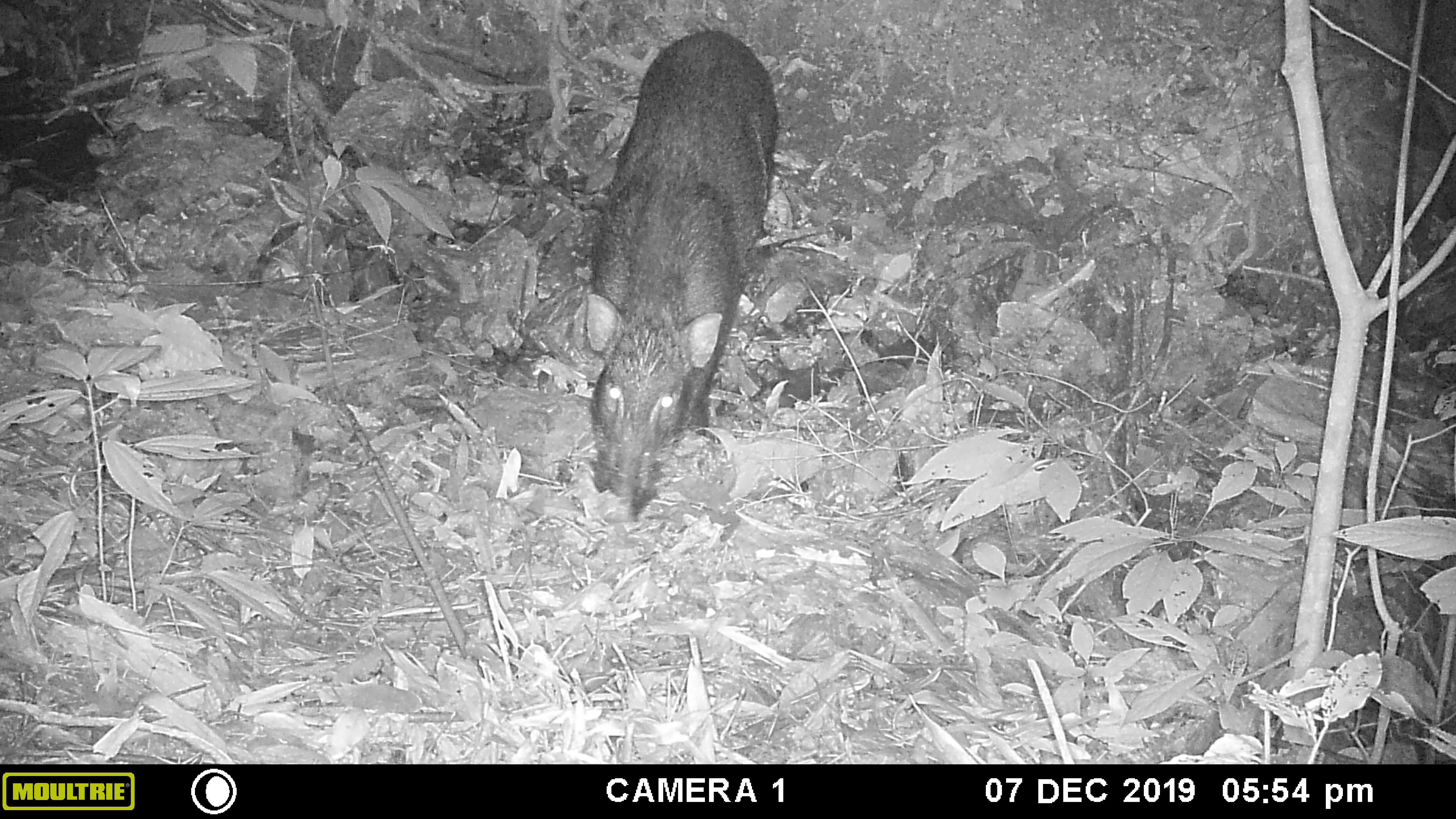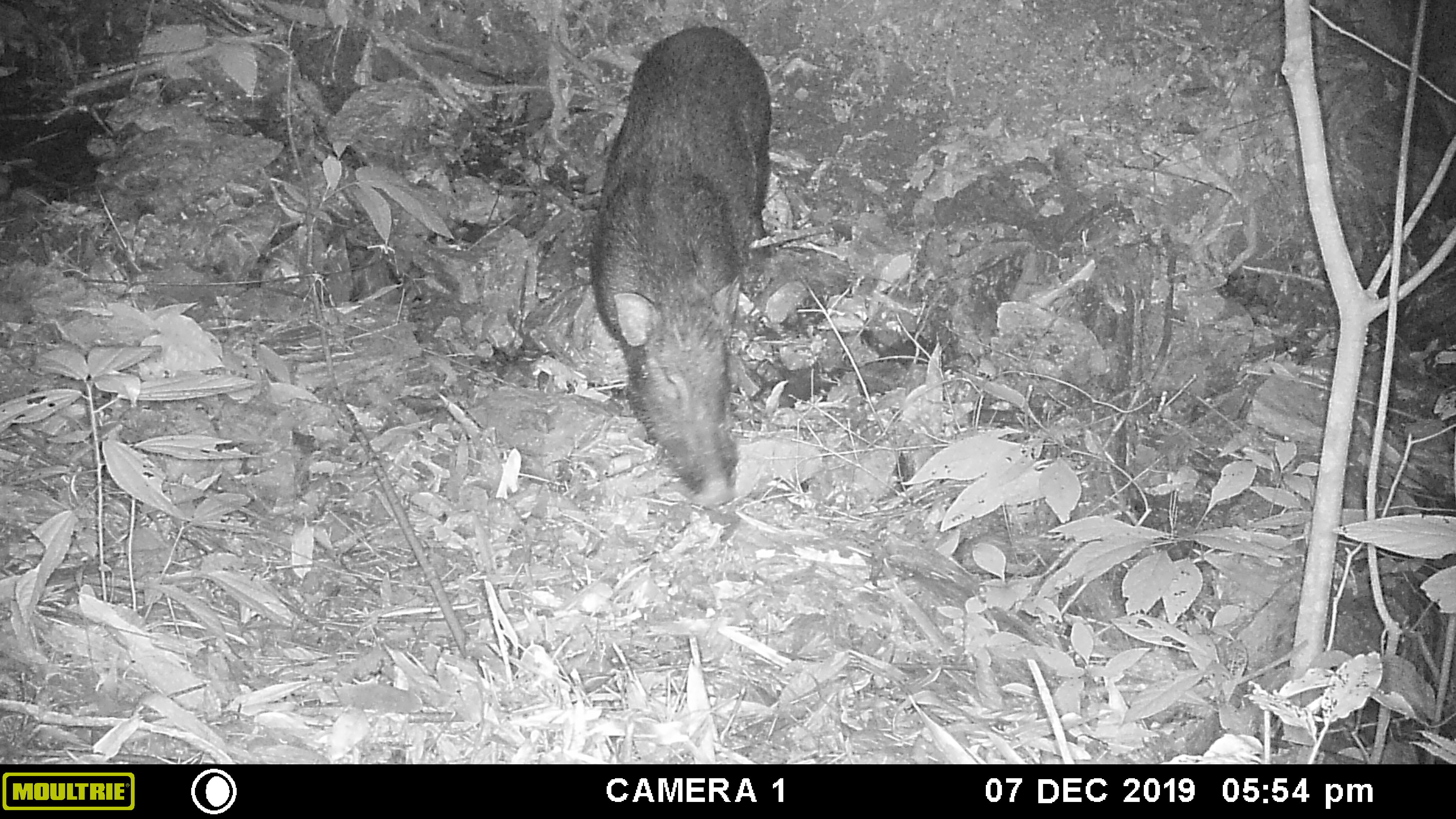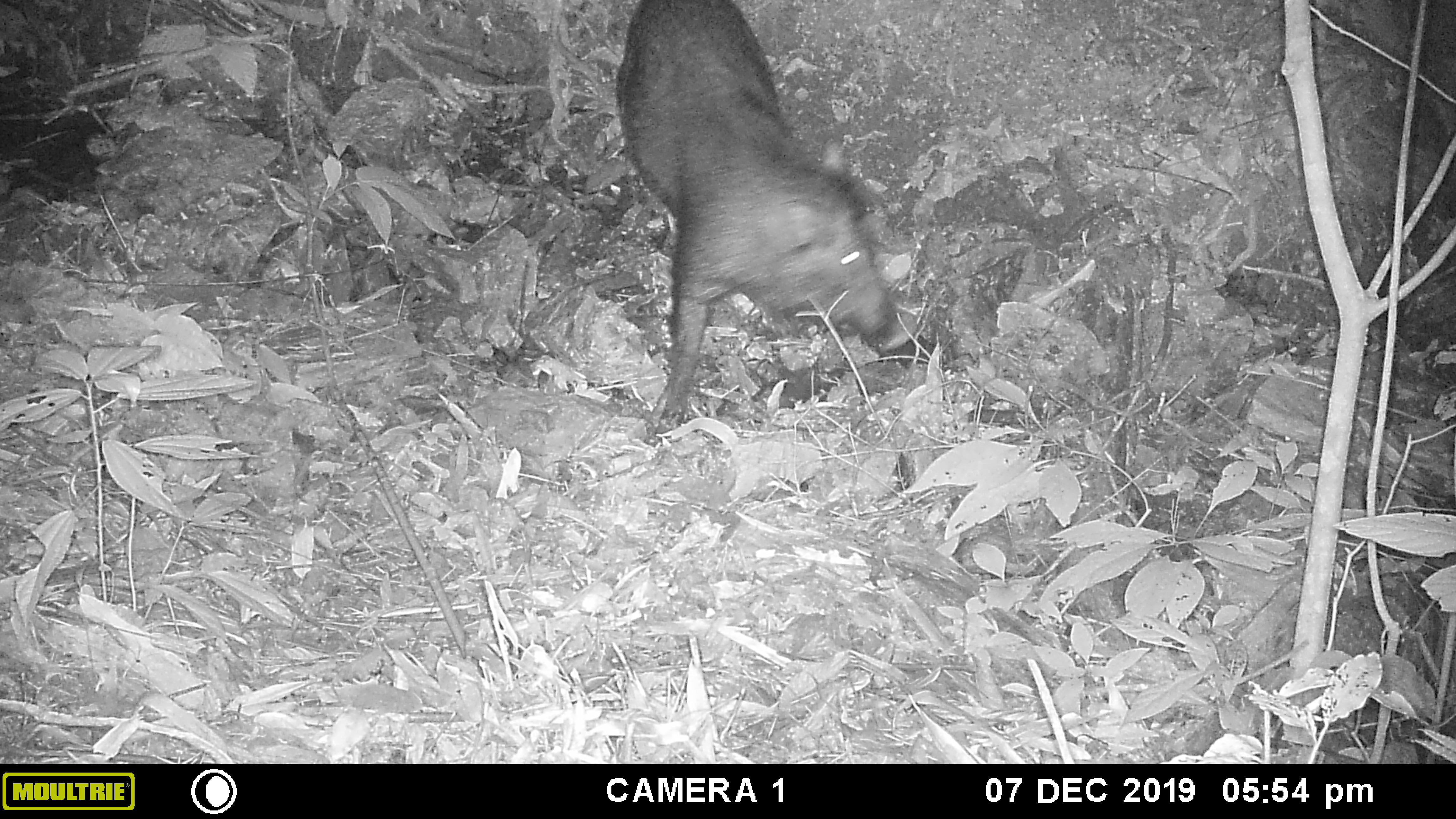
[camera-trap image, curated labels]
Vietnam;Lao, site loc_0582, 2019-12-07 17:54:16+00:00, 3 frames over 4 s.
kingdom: Animalia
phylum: Chordata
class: Mammalia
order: Artiodactyla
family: Suidae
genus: Sus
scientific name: Sus scrofa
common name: eurasian wild pig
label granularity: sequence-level